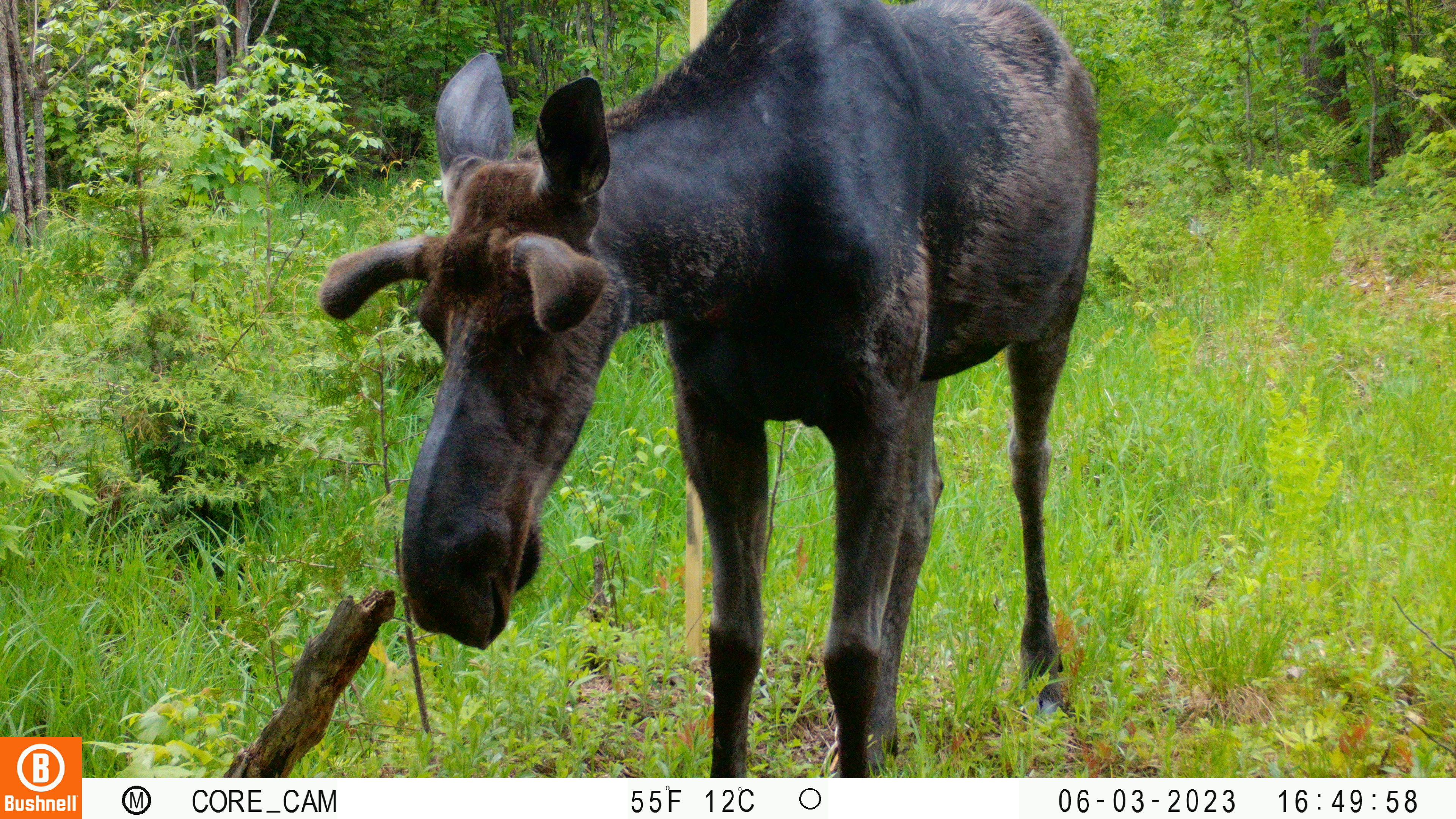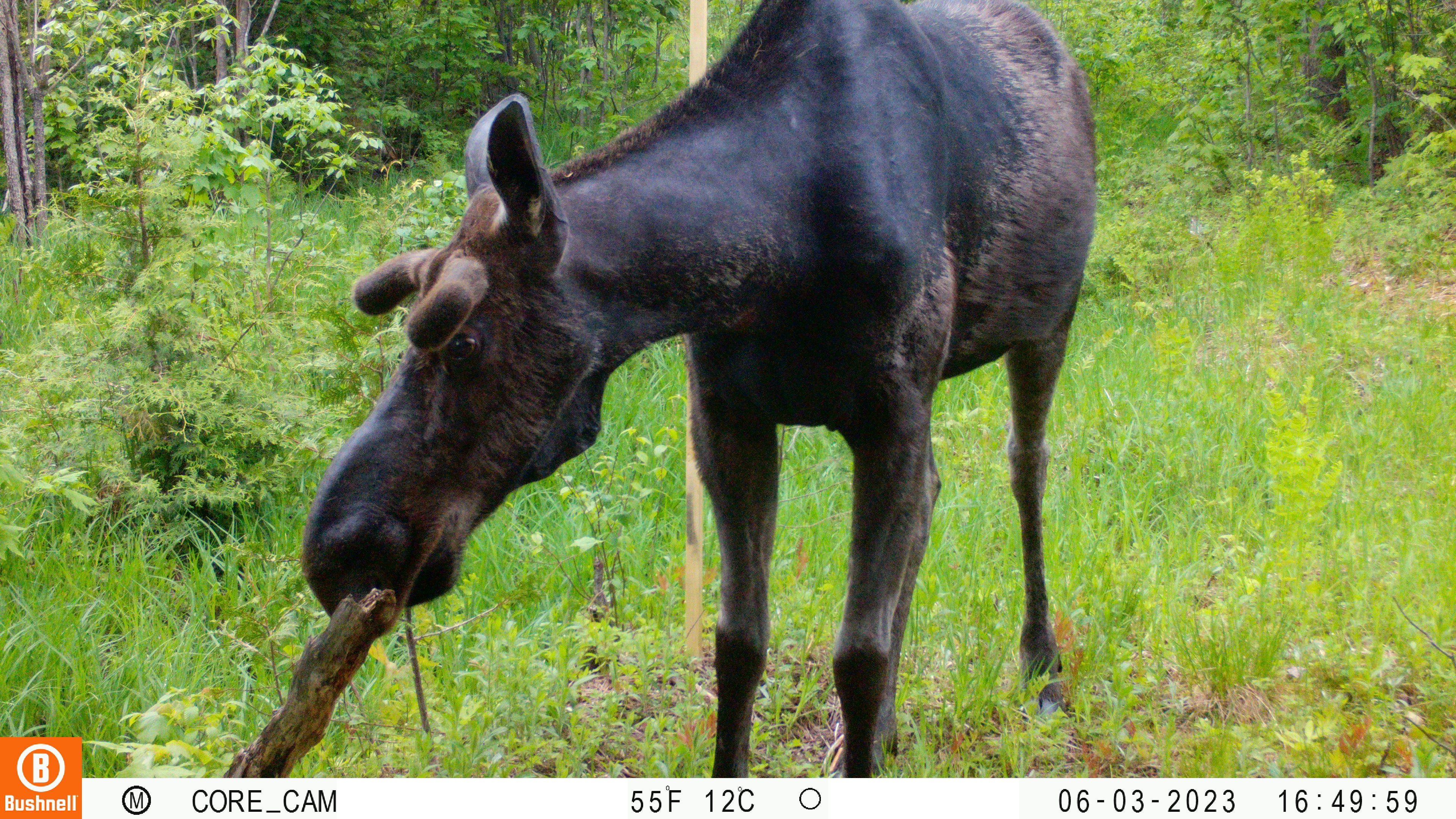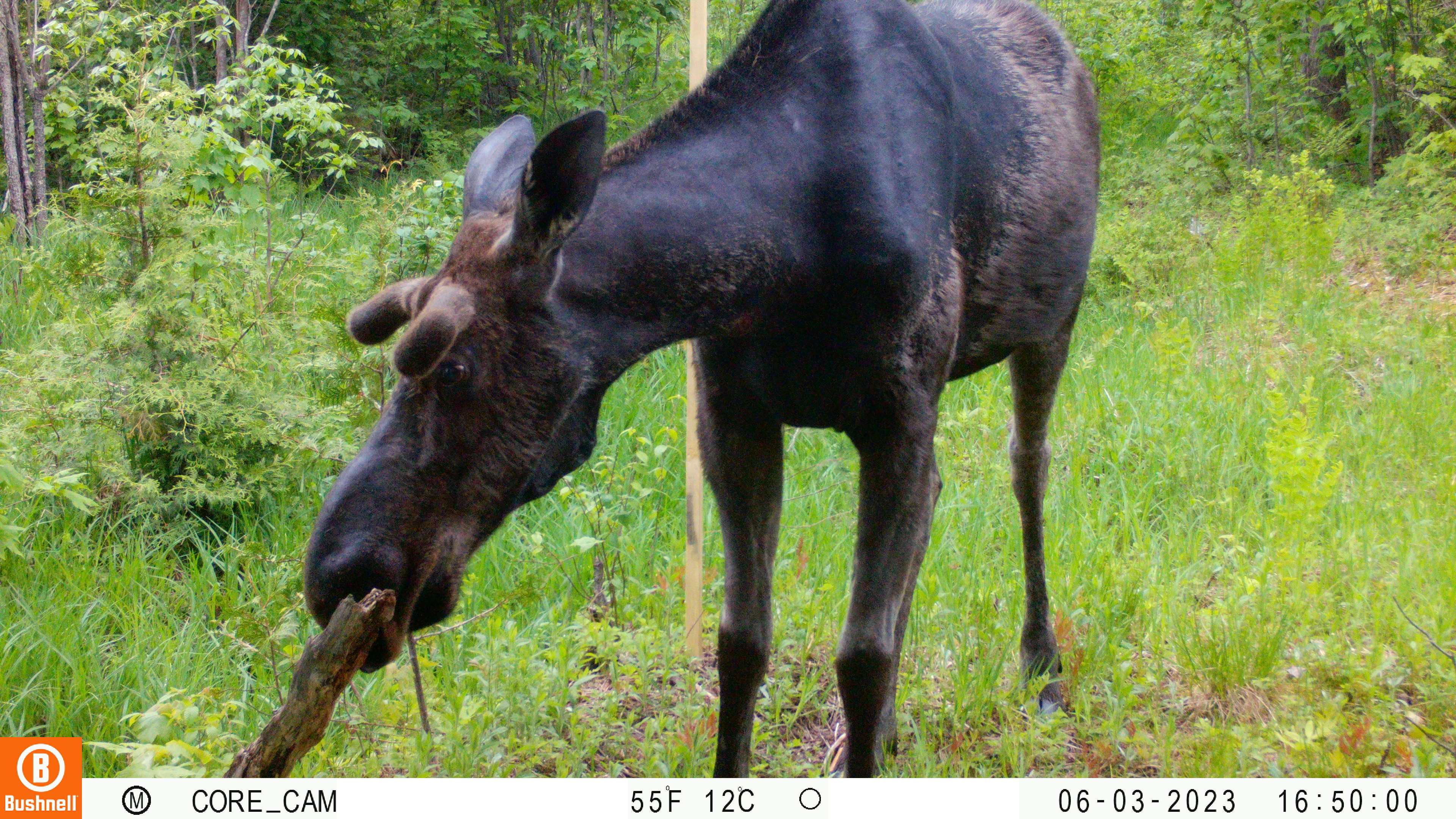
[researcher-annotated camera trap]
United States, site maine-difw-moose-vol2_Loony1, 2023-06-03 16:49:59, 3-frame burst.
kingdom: Animalia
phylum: Chordata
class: Mammalia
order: Artiodactyla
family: Cervidae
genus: Alces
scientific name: Alces alces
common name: moose